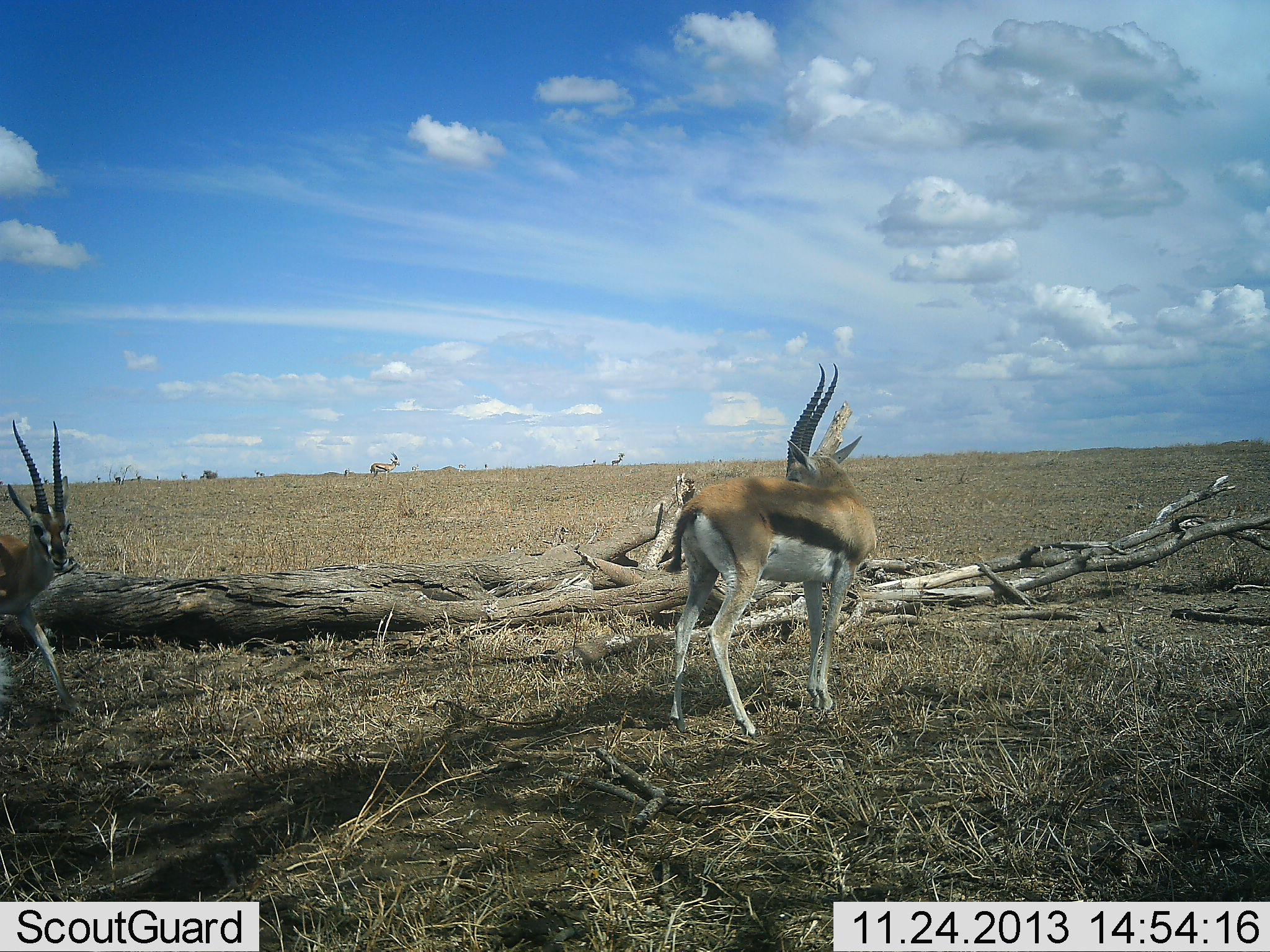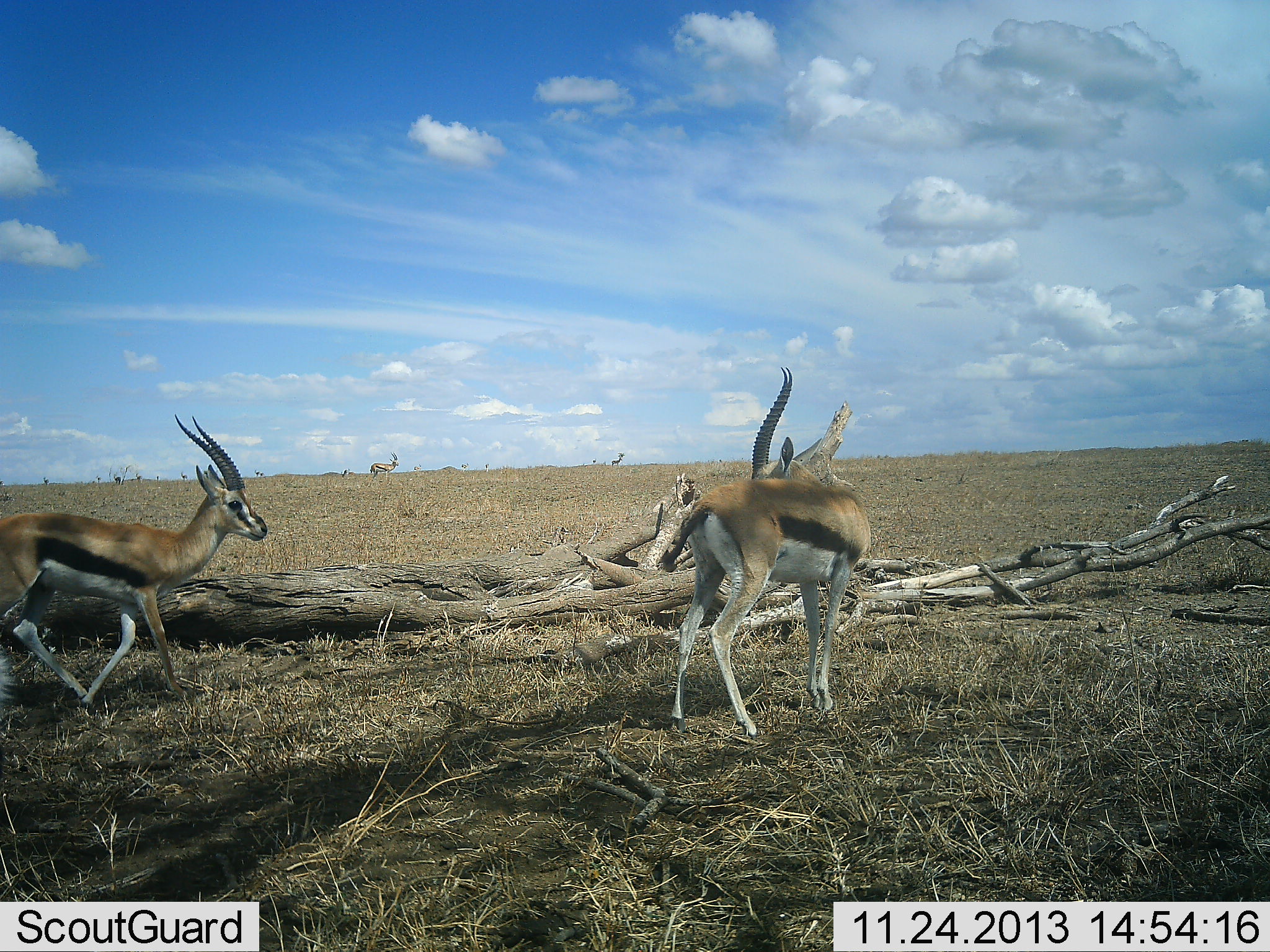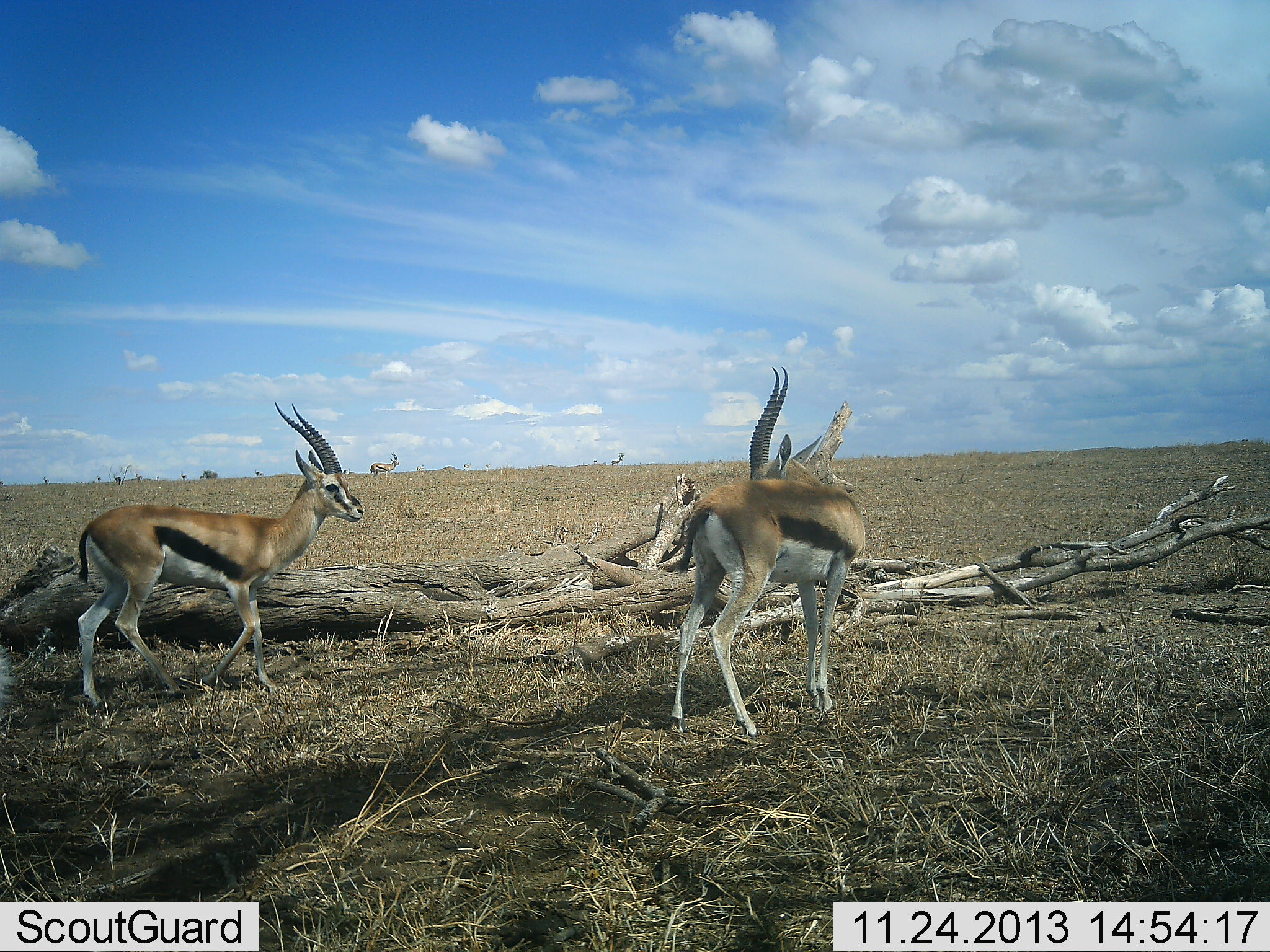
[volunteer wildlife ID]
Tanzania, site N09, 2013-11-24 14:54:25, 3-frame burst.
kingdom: Animalia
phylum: Chordata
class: Mammalia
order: Artiodactyla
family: Bovidae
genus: Eudorcas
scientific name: Eudorcas thomsonii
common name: thomson's gazelle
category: gazellethomsons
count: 2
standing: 65%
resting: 0%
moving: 89%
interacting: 7%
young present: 2%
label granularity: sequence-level